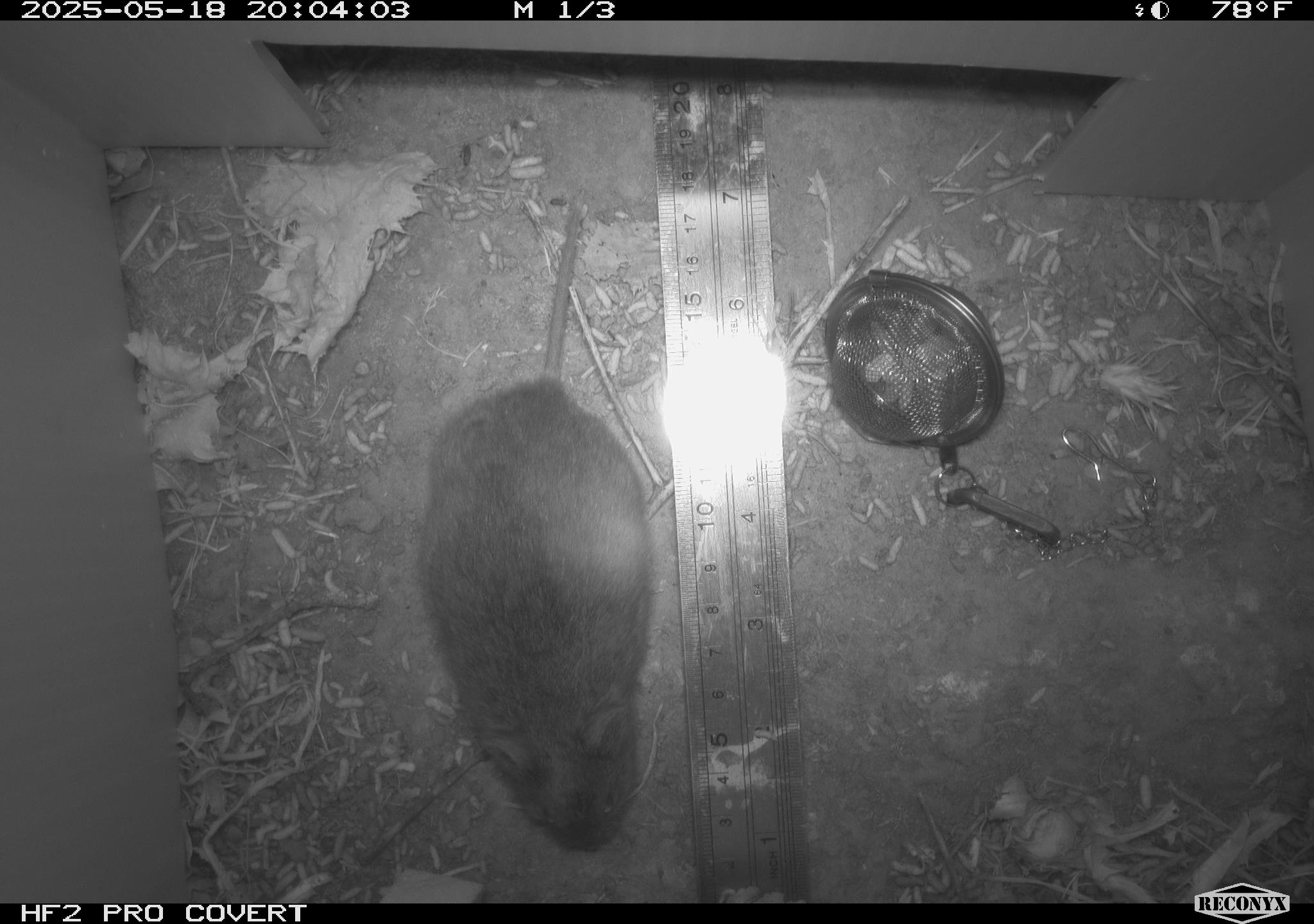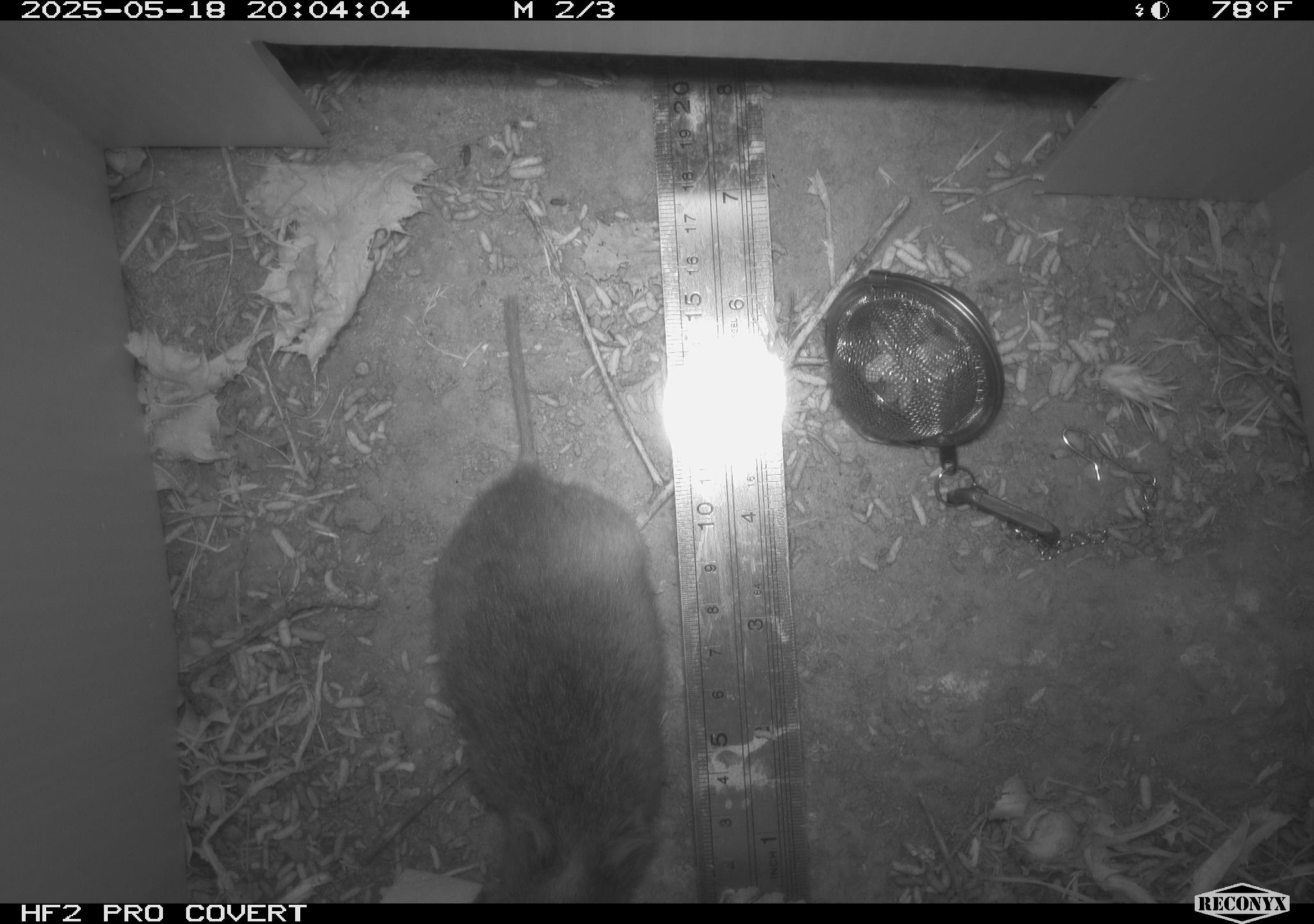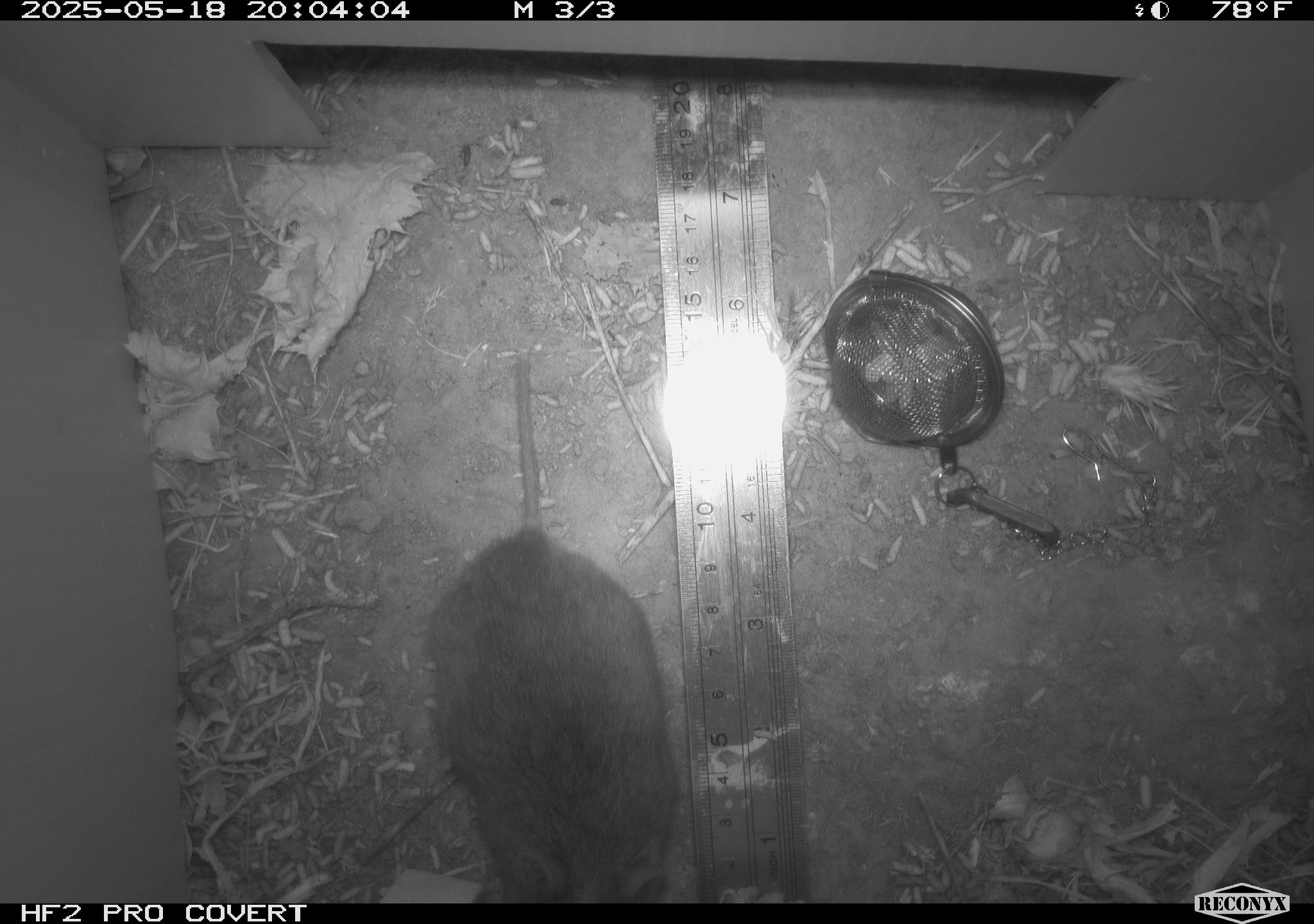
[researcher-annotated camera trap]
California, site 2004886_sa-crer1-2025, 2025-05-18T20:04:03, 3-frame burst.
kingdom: Animalia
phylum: Chordata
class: Mammalia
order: Rodentia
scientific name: Rodentia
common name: rodent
Rodent (Rodentia).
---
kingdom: Animalia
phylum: Chordata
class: Mammalia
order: Rodentia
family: Muridae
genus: Rattus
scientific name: Rattus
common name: rat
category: rattus species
Rattus species (rat) (Rattus).